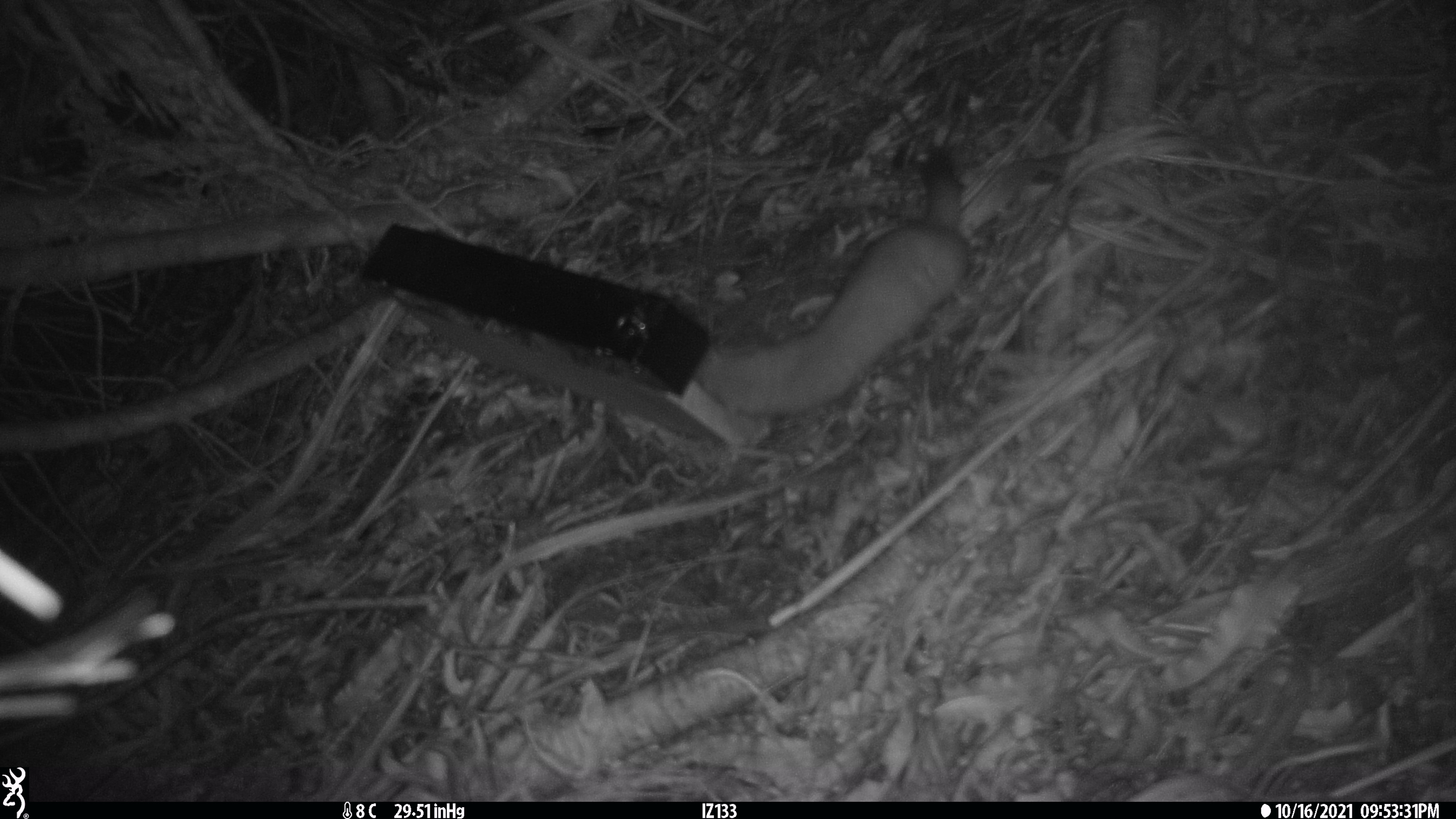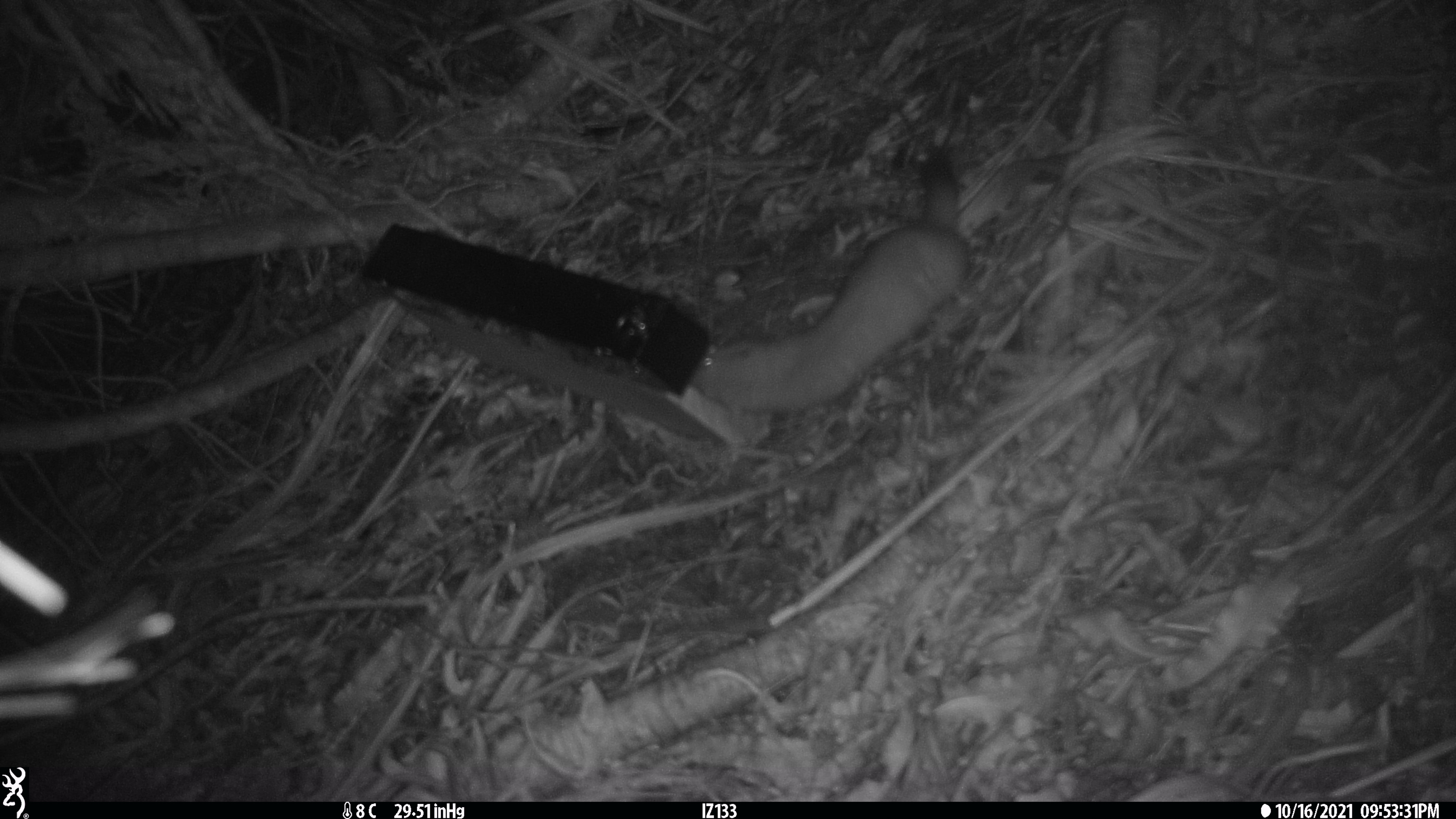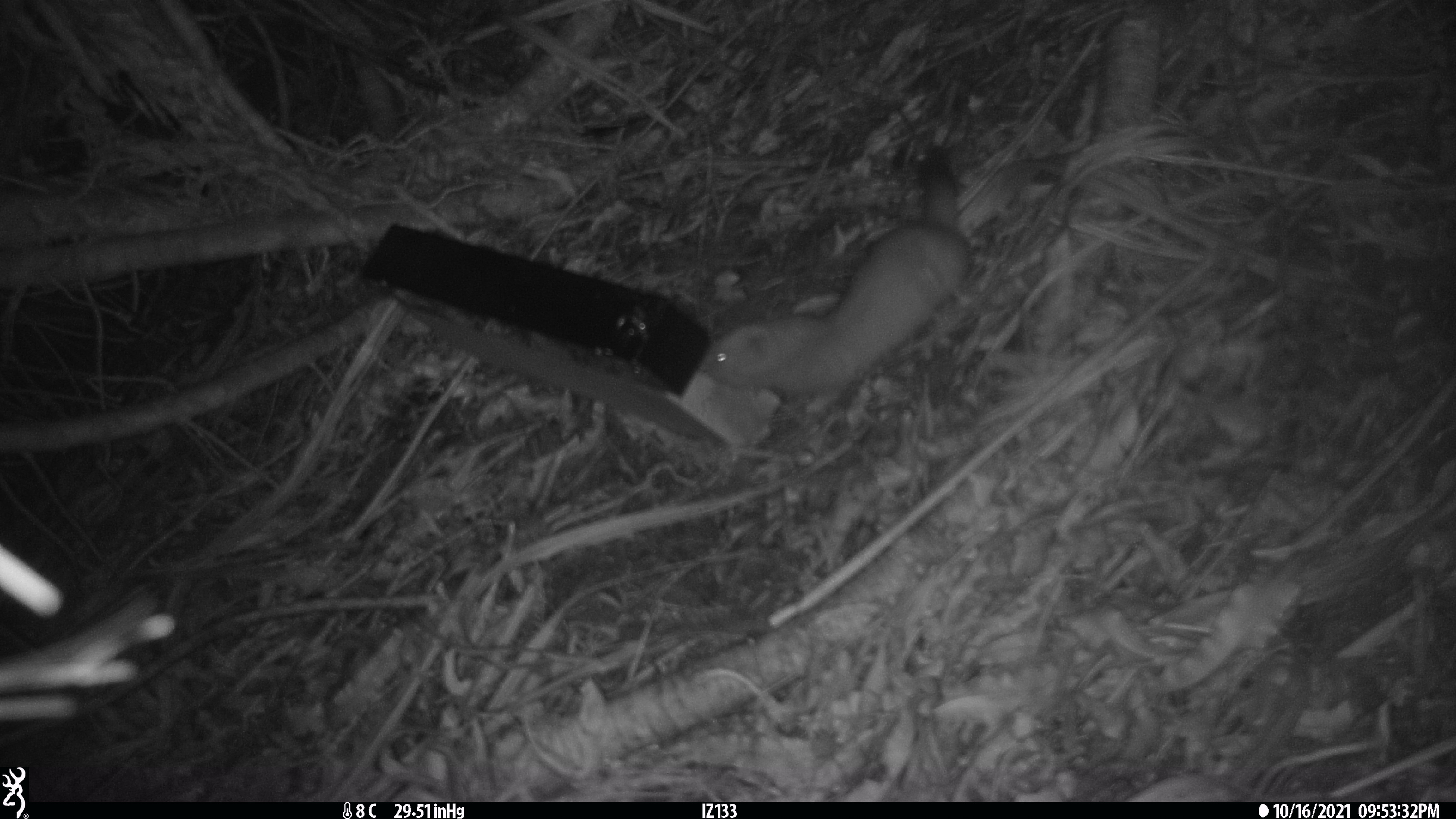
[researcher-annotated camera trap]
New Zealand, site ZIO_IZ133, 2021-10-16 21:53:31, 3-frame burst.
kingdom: Animalia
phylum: Chordata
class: Mammalia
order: Carnivora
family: Mustelidae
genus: Mustela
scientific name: Mustela erminea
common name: stoat